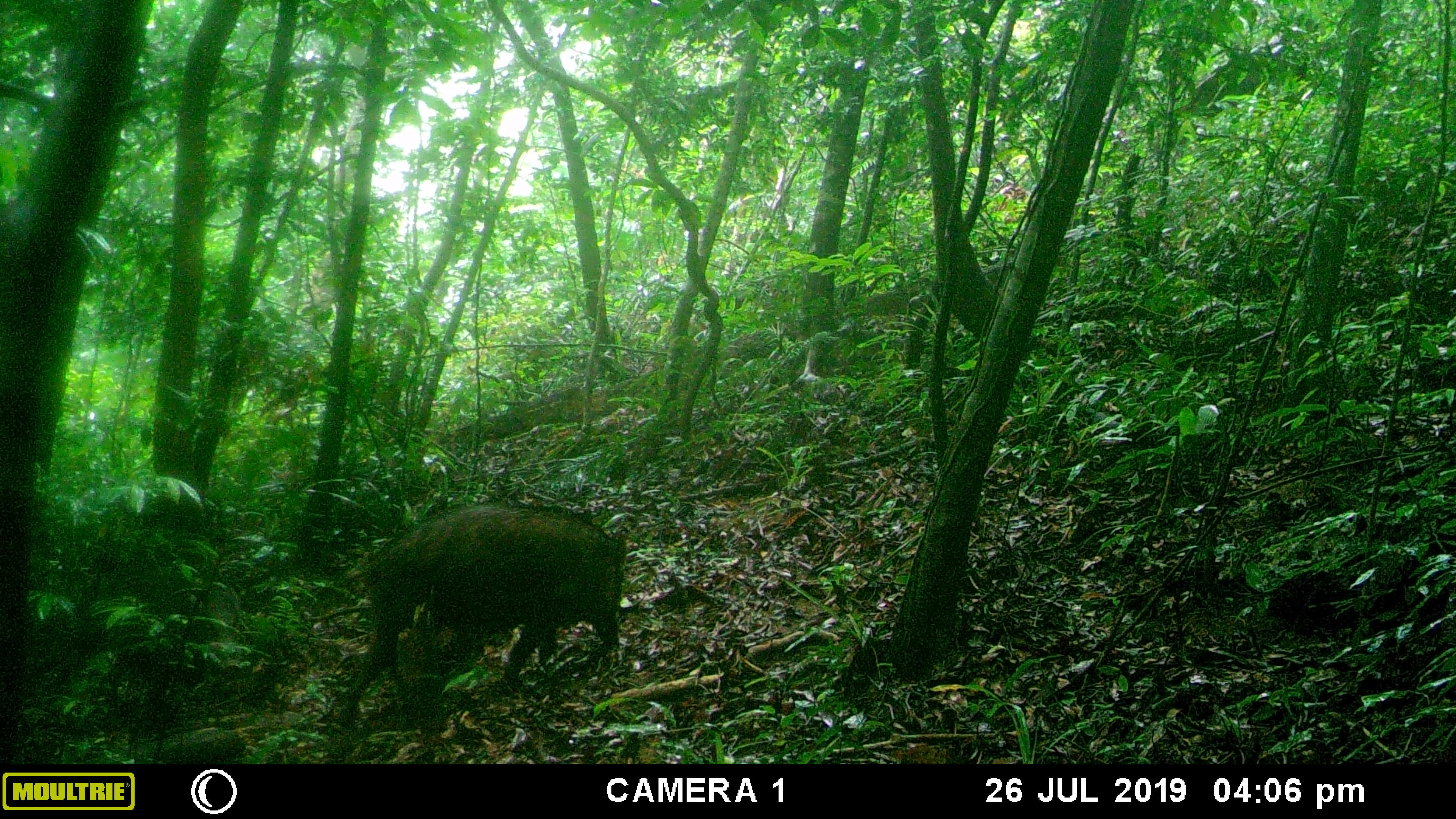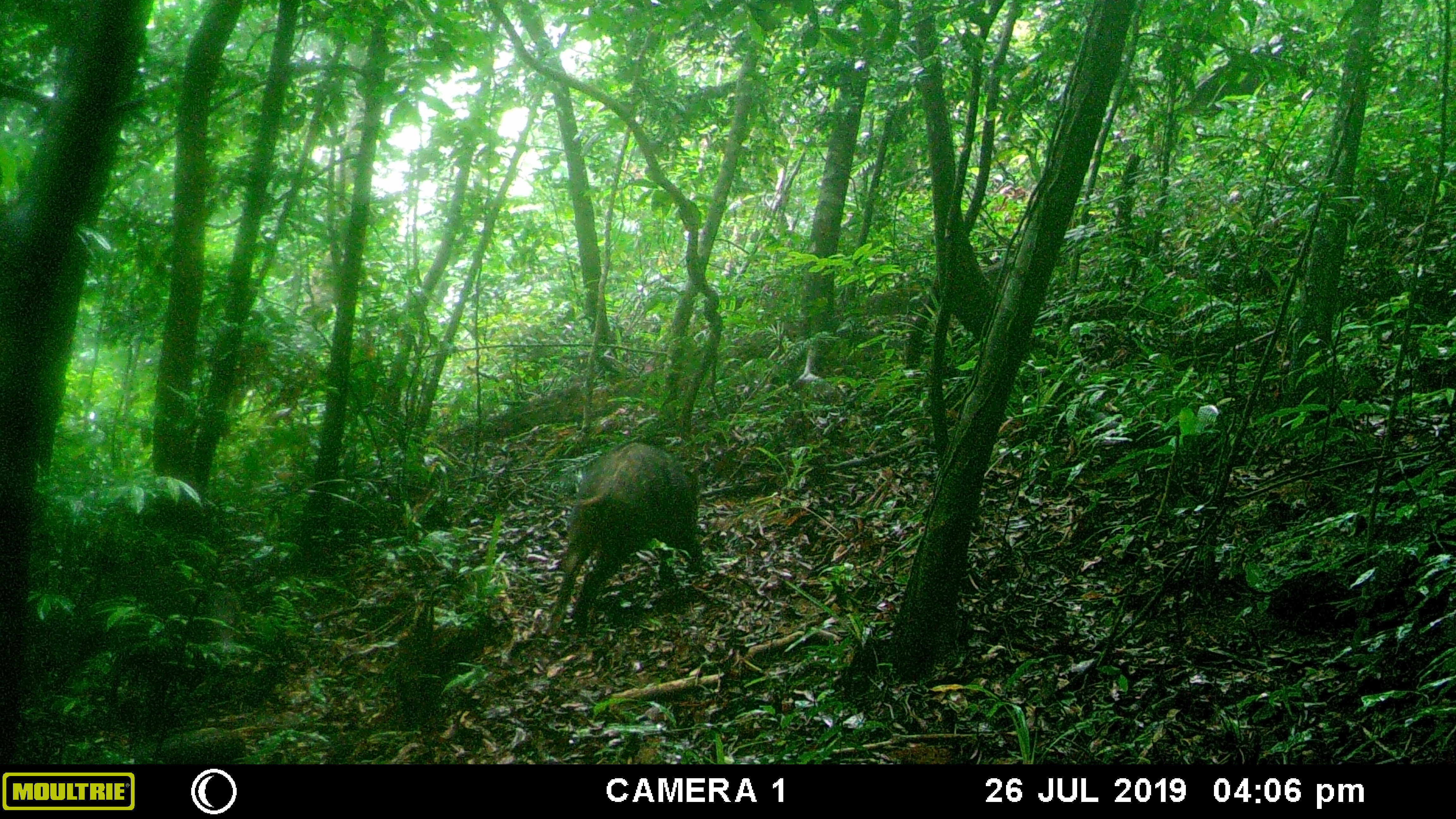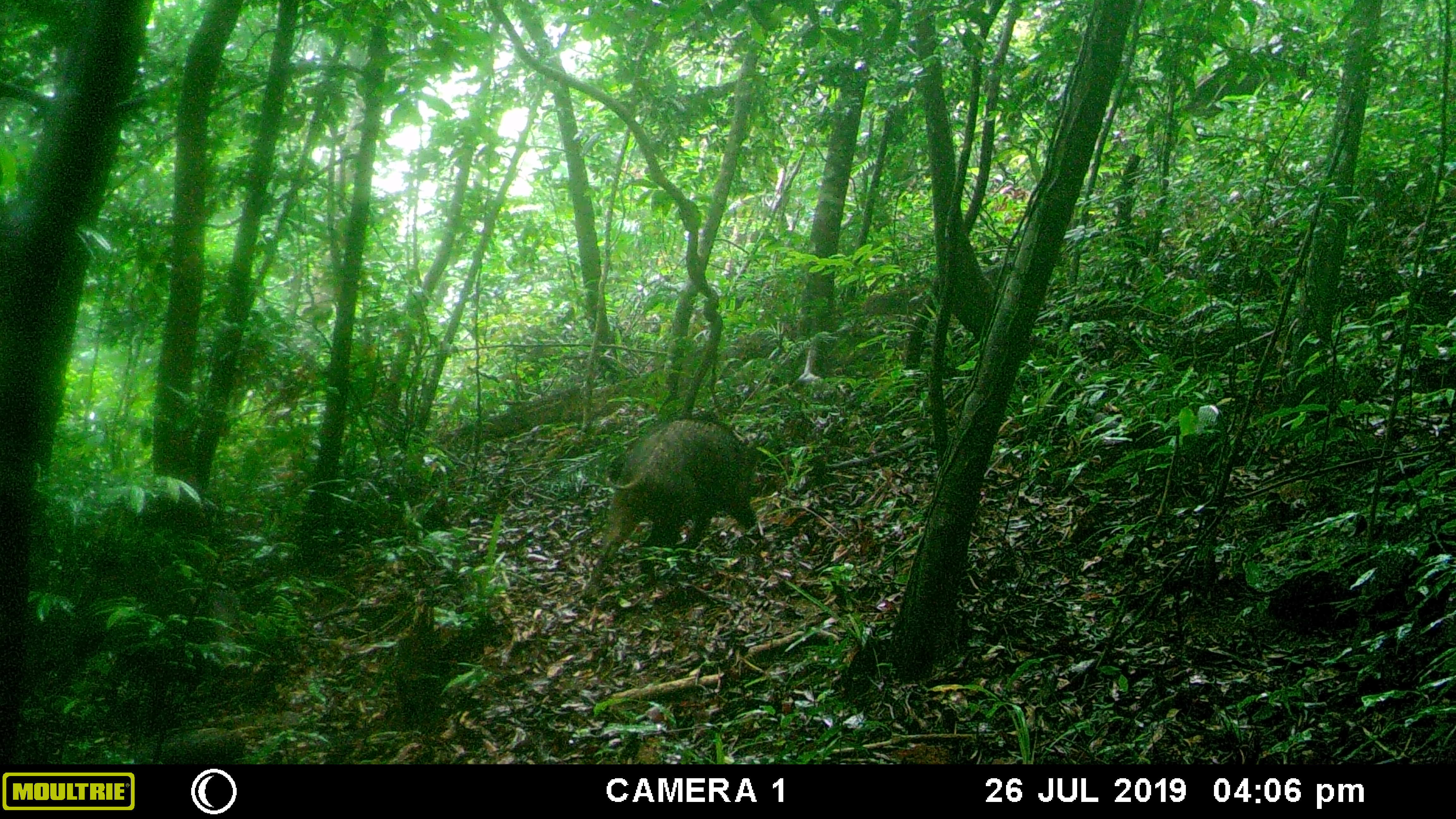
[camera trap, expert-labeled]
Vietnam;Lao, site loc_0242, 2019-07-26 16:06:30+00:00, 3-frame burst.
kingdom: Animalia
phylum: Chordata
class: Mammalia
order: Artiodactyla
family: Suidae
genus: Sus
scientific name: Sus scrofa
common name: eurasian wild pig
Eurasian wild pig (Sus scrofa). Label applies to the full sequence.